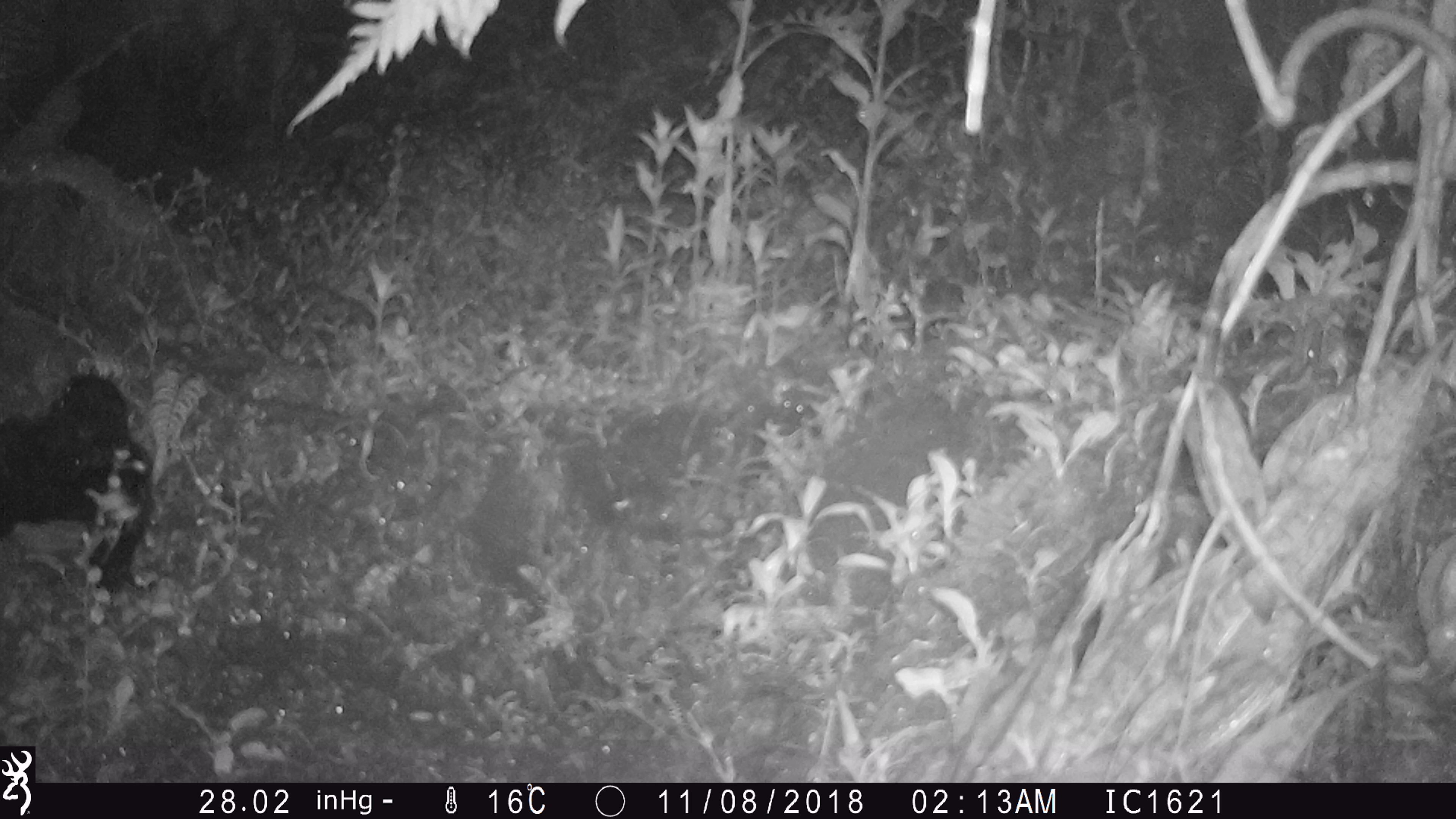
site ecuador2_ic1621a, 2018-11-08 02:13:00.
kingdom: Animalia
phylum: Chordata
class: Aves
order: Procellariiformes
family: Procellariidae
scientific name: Procellariidae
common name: petrel chick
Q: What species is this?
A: Petrel chick (Procellariidae).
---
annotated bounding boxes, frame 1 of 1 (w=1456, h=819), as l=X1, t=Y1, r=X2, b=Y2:
petrel chick: l=0, t=370, r=151, b=599